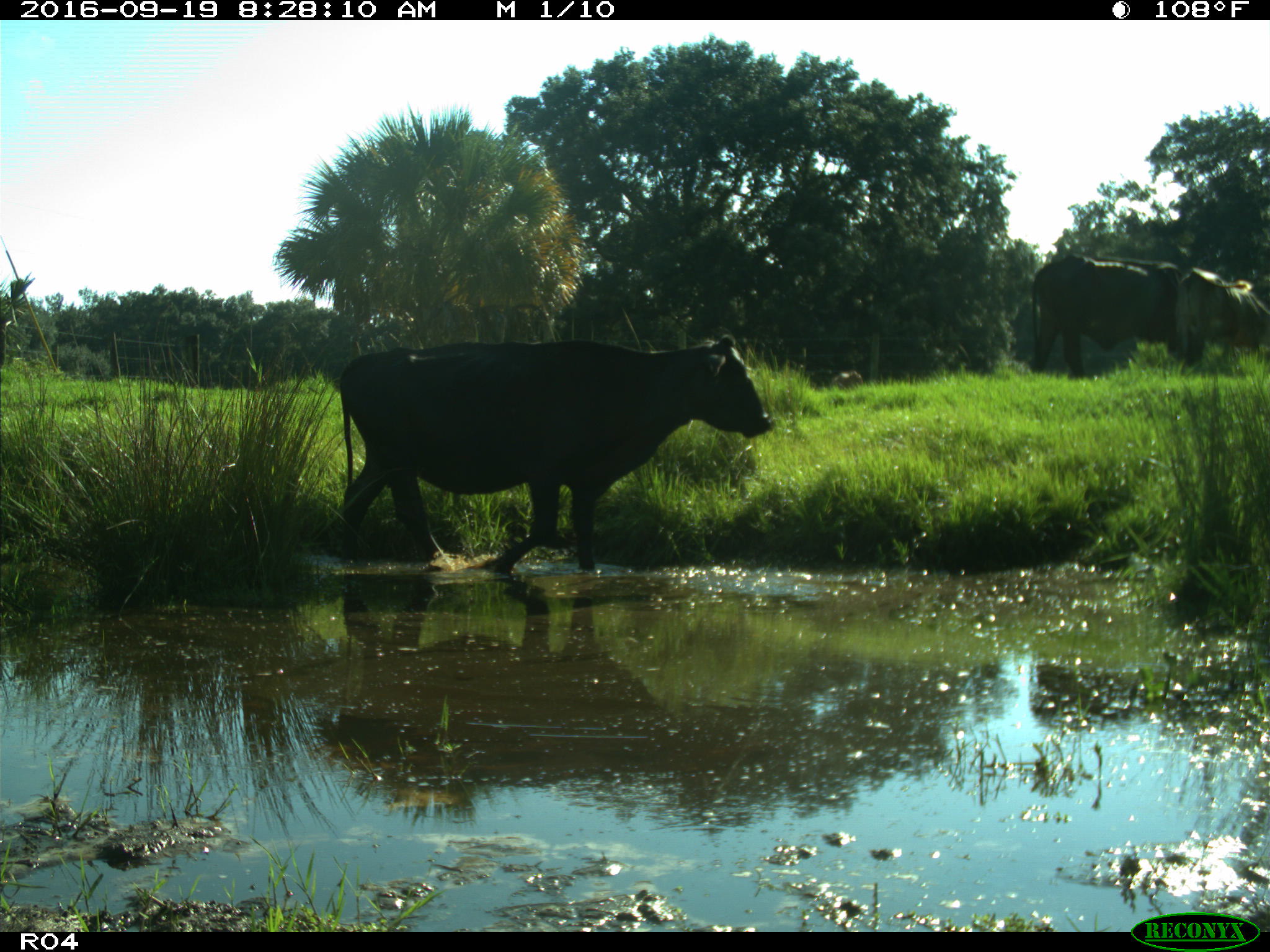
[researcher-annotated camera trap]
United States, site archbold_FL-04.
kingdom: Animalia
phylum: Chordata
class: Mammalia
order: Artiodactyla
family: Bovidae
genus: Bos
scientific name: Bos taurus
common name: domestic cow